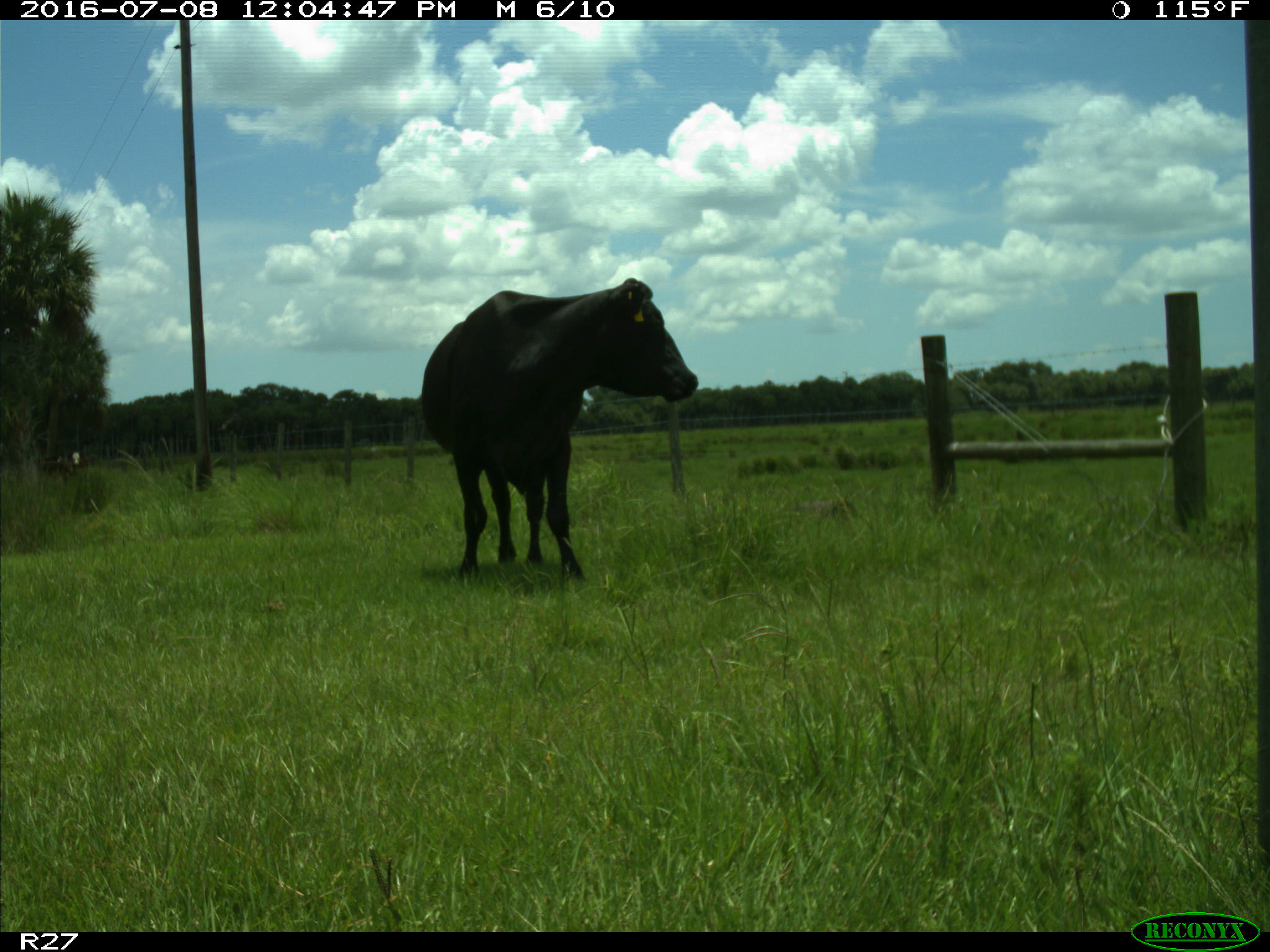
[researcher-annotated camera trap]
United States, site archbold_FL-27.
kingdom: Animalia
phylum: Chordata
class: Mammalia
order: Artiodactyla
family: Bovidae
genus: Bos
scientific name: Bos taurus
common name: domestic cow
Bos taurus (domestic cow).